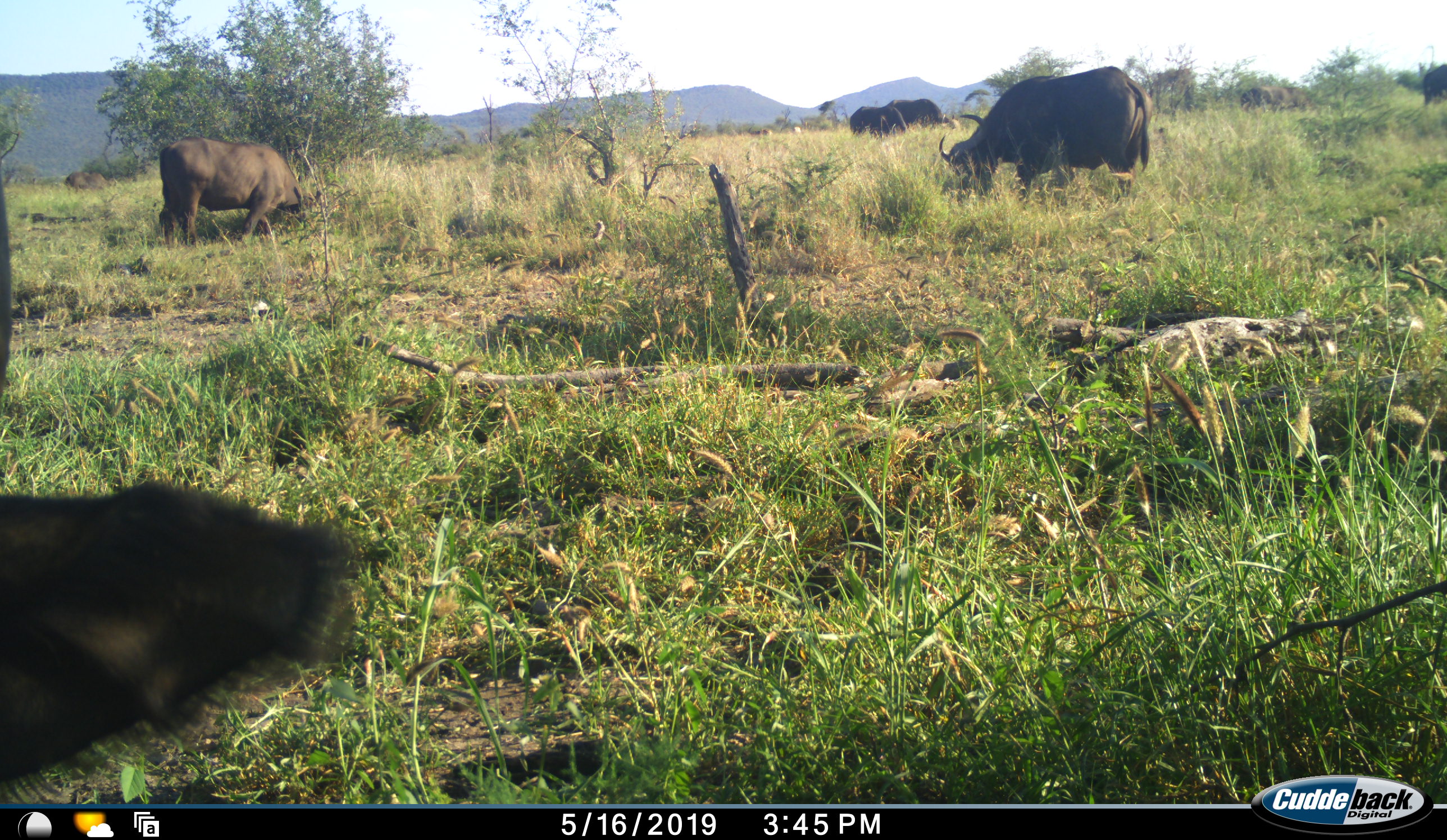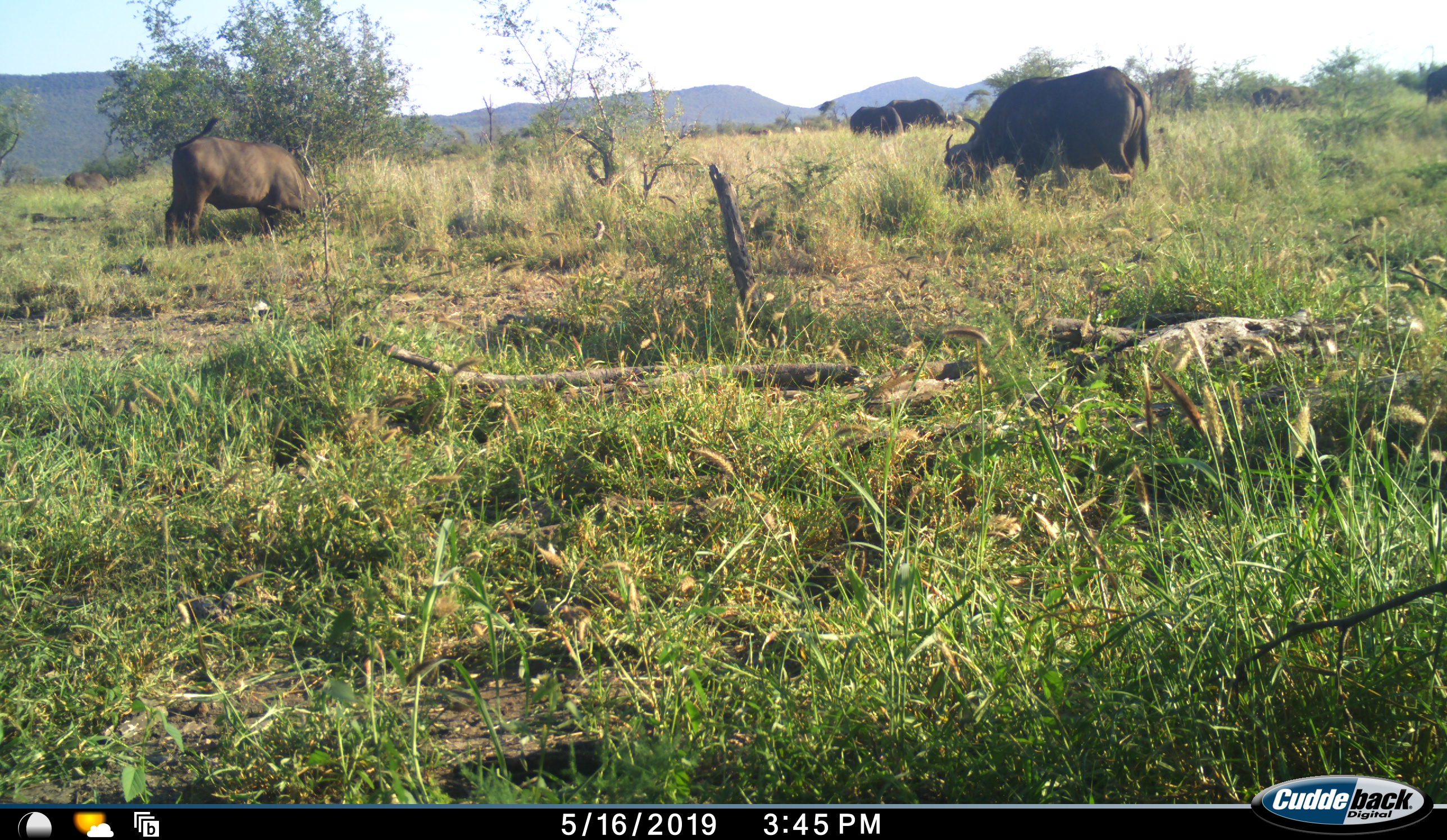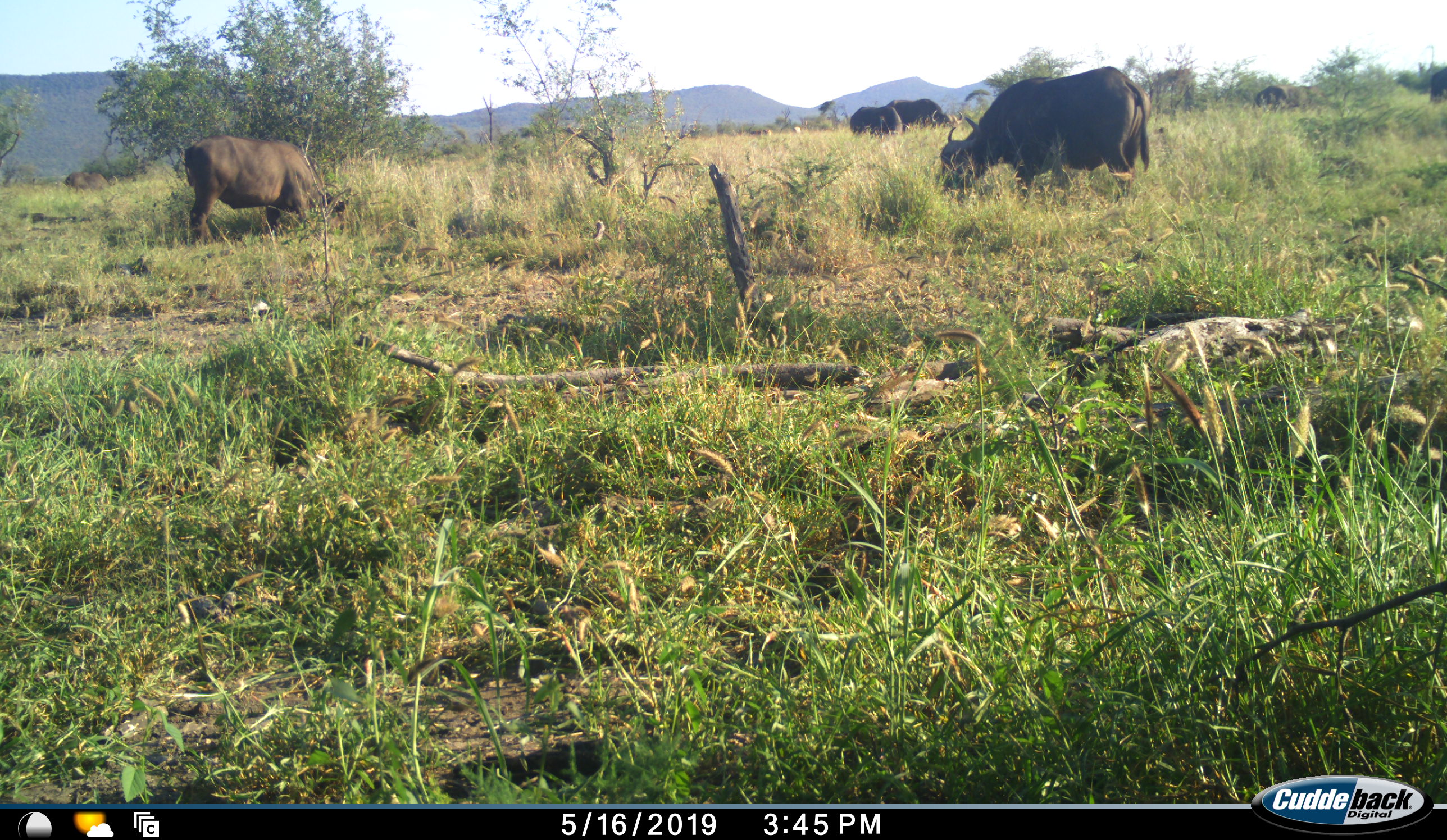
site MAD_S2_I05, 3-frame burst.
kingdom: Animalia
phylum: Chordata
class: Mammalia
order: Artiodactyla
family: Bovidae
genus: Syncerus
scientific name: Syncerus caffer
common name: african buffalo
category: buffalo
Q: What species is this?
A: Buffalo (african buffalo) (Syncerus caffer).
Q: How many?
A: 6.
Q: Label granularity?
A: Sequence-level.